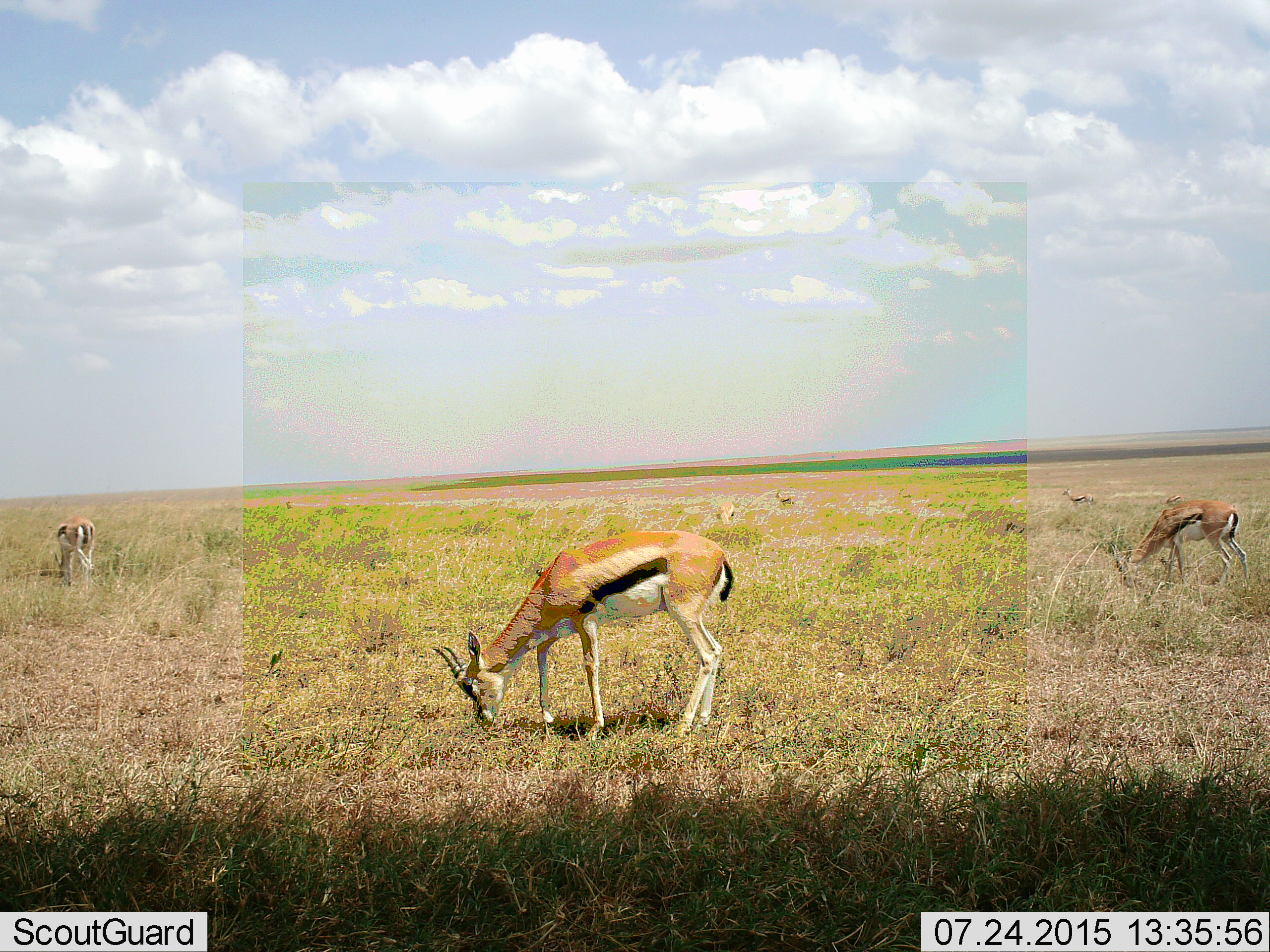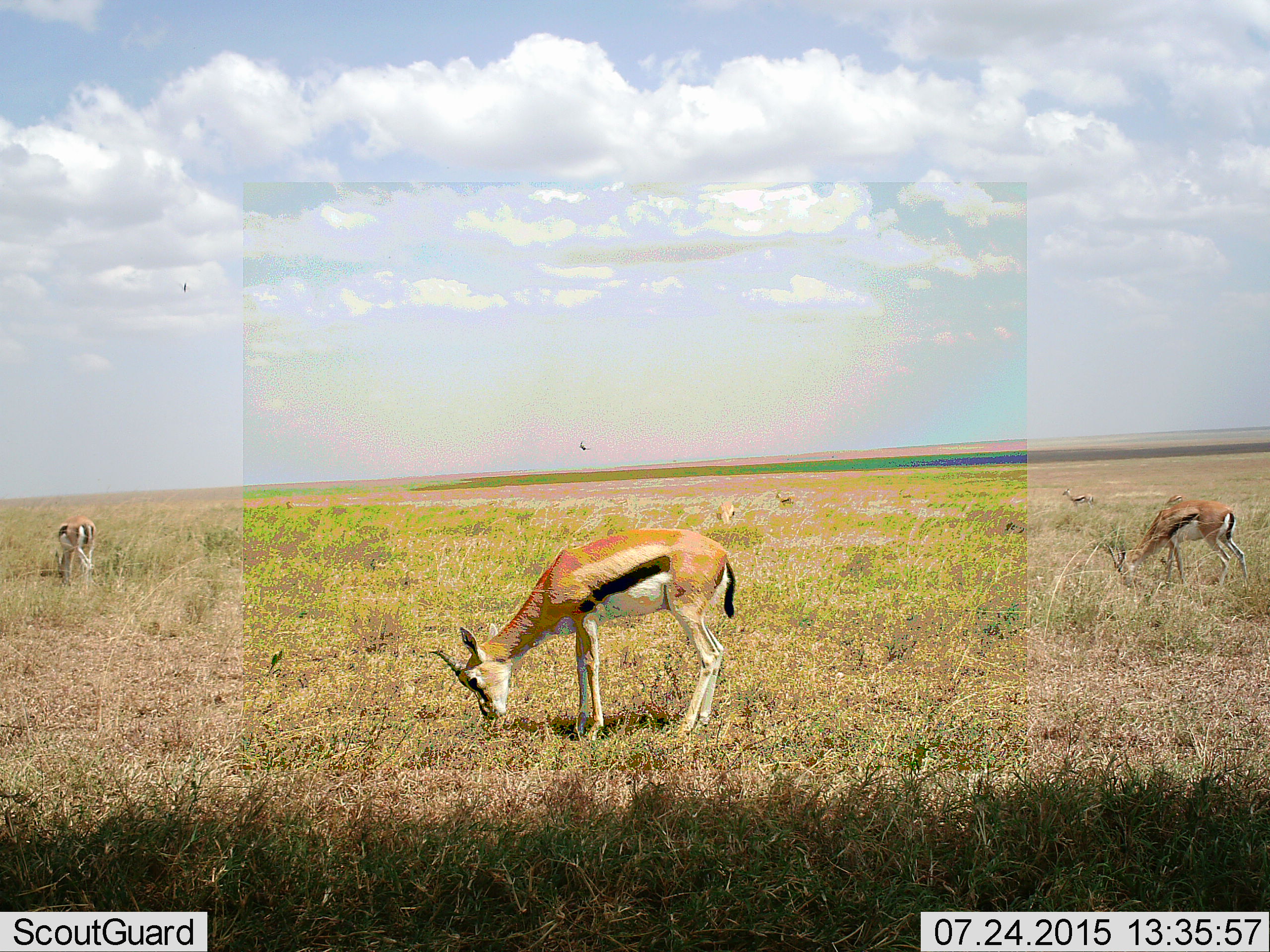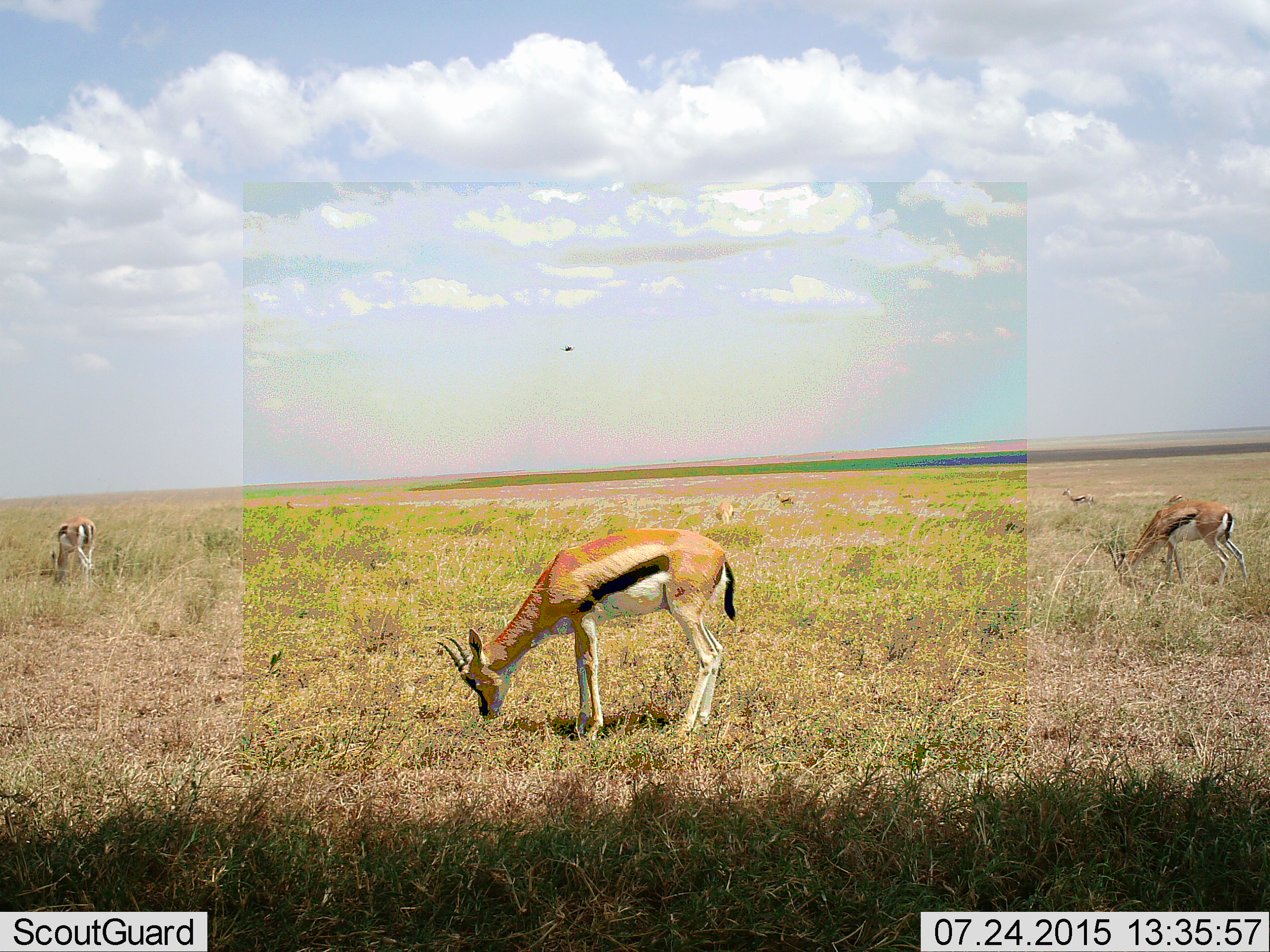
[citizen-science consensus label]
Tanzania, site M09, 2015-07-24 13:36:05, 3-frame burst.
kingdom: Animalia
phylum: Chordata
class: Aves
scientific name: Aves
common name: bird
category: otherbird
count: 2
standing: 0%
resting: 0%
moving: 100%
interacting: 0%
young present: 0%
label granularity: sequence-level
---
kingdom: Animalia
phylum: Chordata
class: Mammalia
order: Artiodactyla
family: Bovidae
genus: Eudorcas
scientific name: Eudorcas thomsonii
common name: thomson's gazelle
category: gazellethomsons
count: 6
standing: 40%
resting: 0%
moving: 10%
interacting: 0%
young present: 0%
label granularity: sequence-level